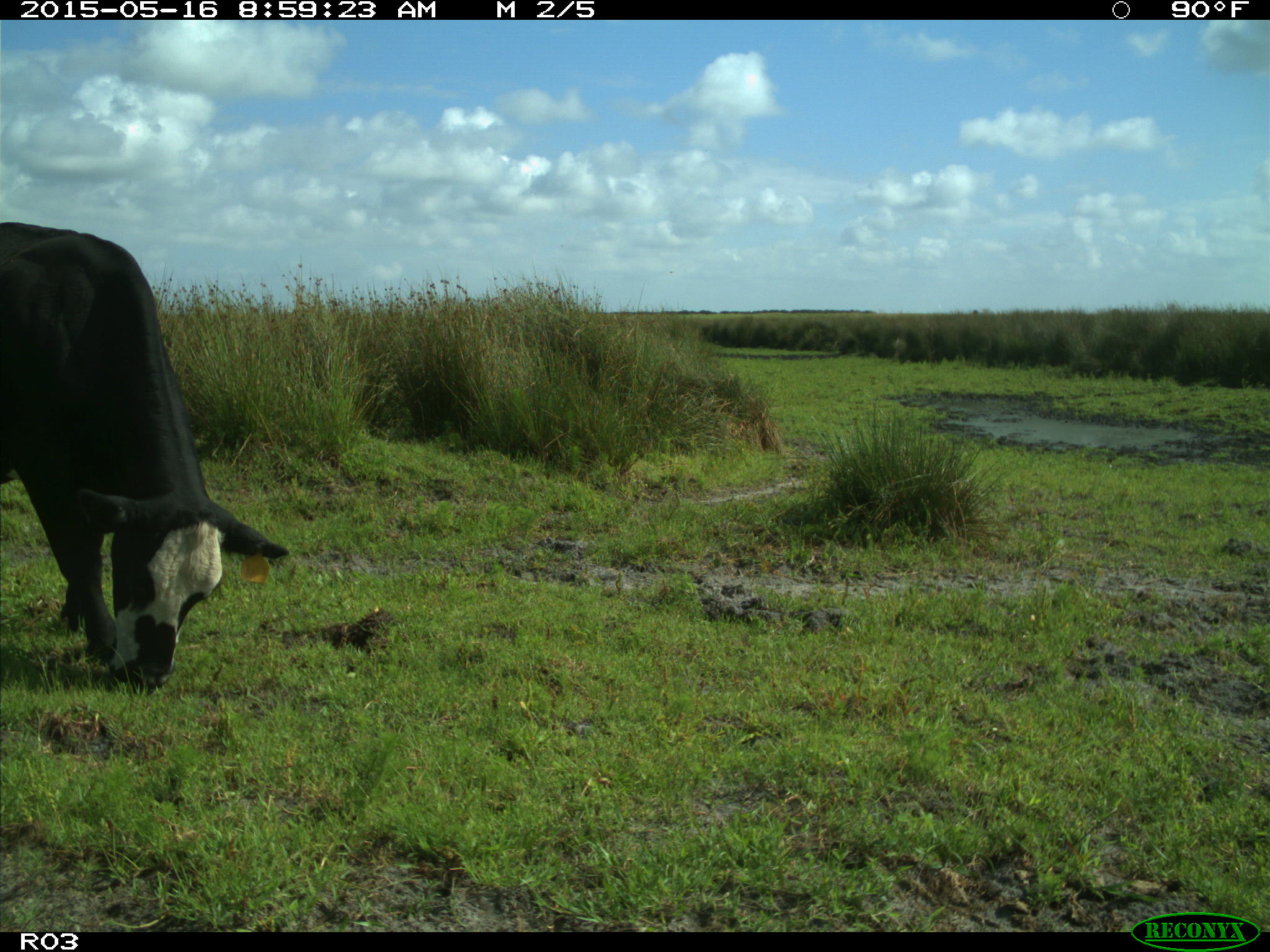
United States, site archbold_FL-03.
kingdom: Animalia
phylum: Chordata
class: Mammalia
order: Artiodactyla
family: Bovidae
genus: Bos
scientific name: Bos taurus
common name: domestic cow